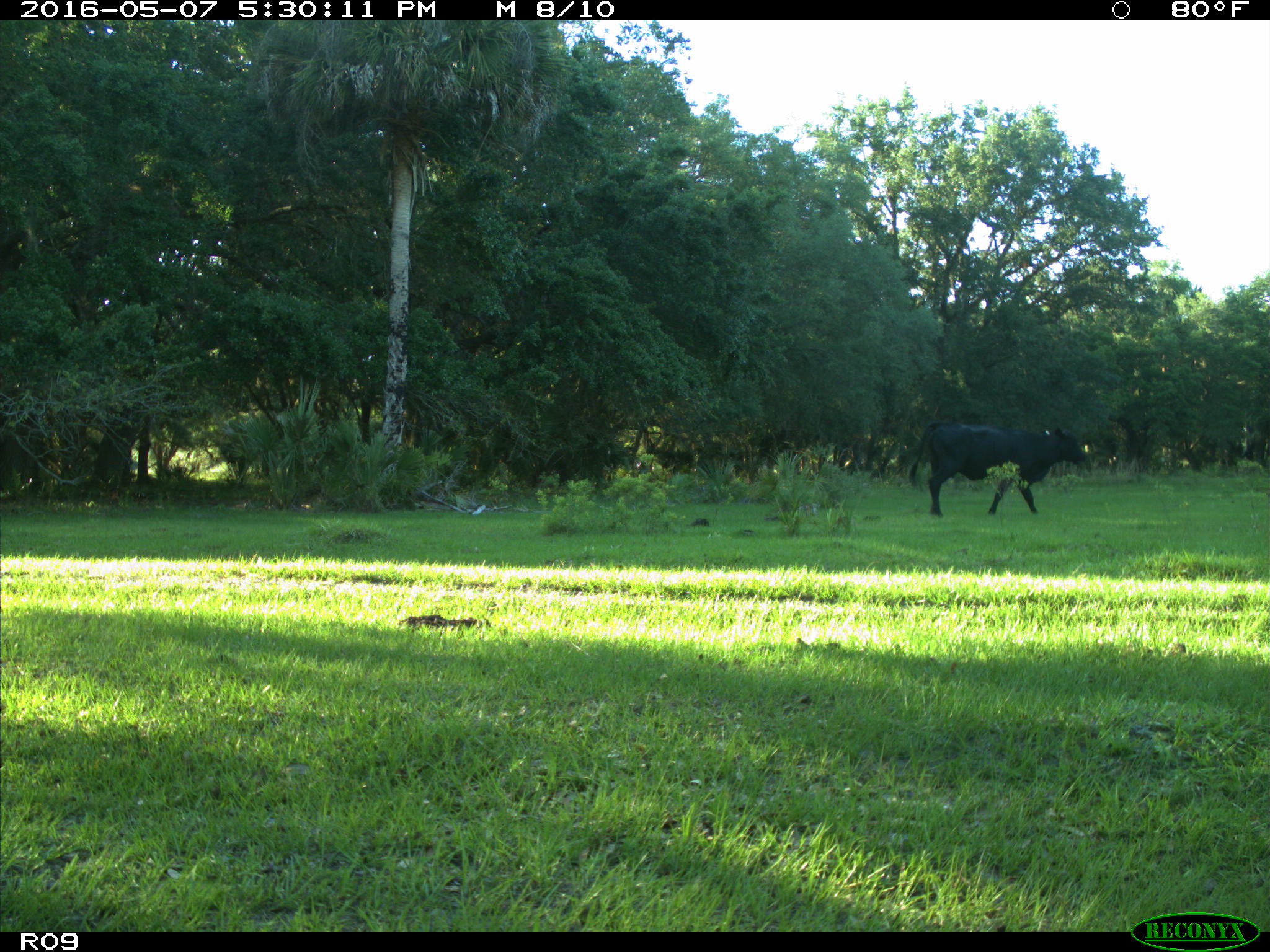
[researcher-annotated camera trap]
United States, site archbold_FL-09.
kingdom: Animalia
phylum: Chordata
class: Mammalia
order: Artiodactyla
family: Bovidae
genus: Bos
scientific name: Bos taurus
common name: domestic cow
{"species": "Bos taurus (domestic cow)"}